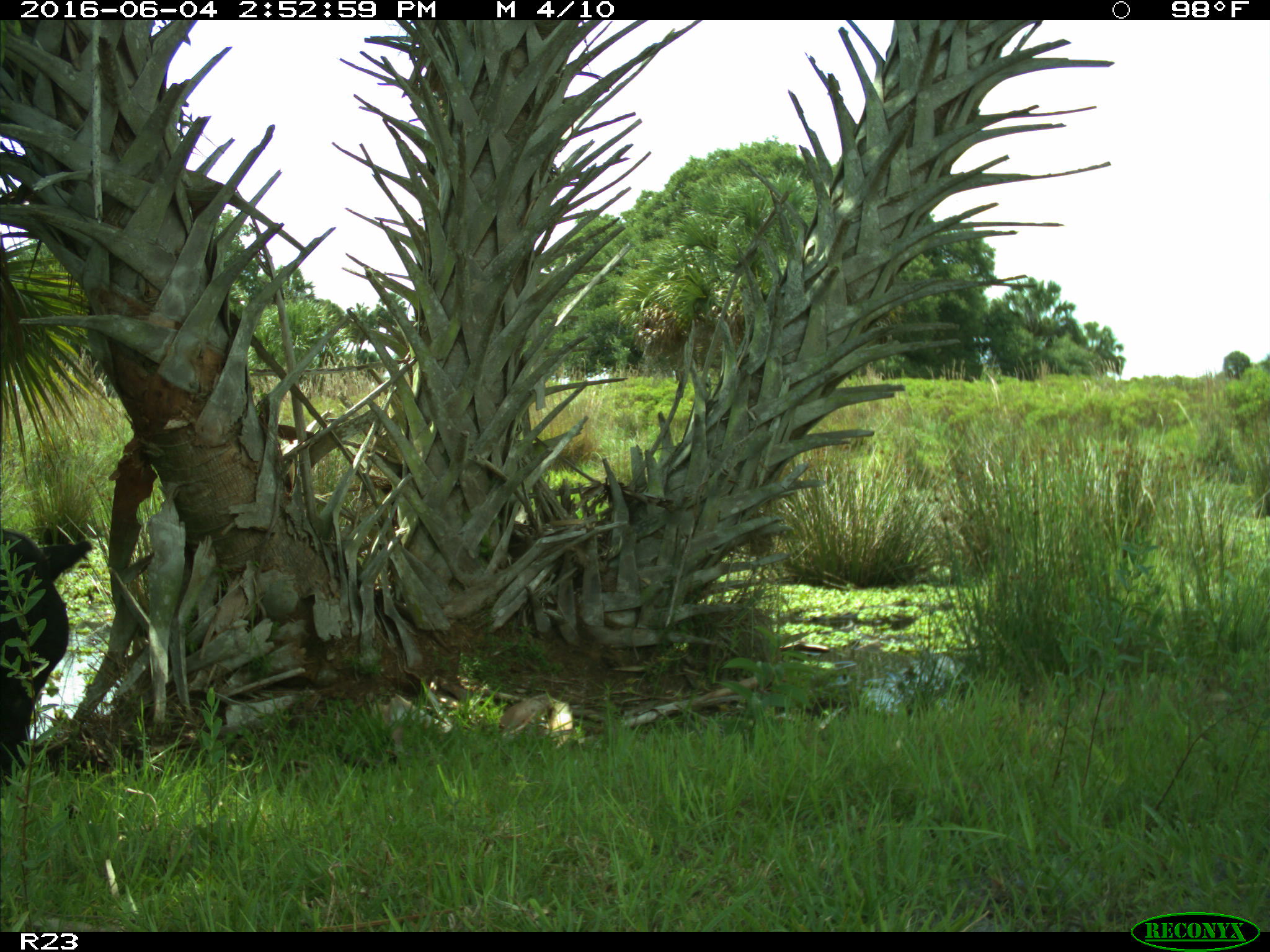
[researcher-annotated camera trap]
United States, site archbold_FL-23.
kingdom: Animalia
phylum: Chordata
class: Mammalia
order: Artiodactyla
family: Bovidae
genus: Bos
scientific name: Bos taurus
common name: domestic cow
Bos taurus (domestic cow).